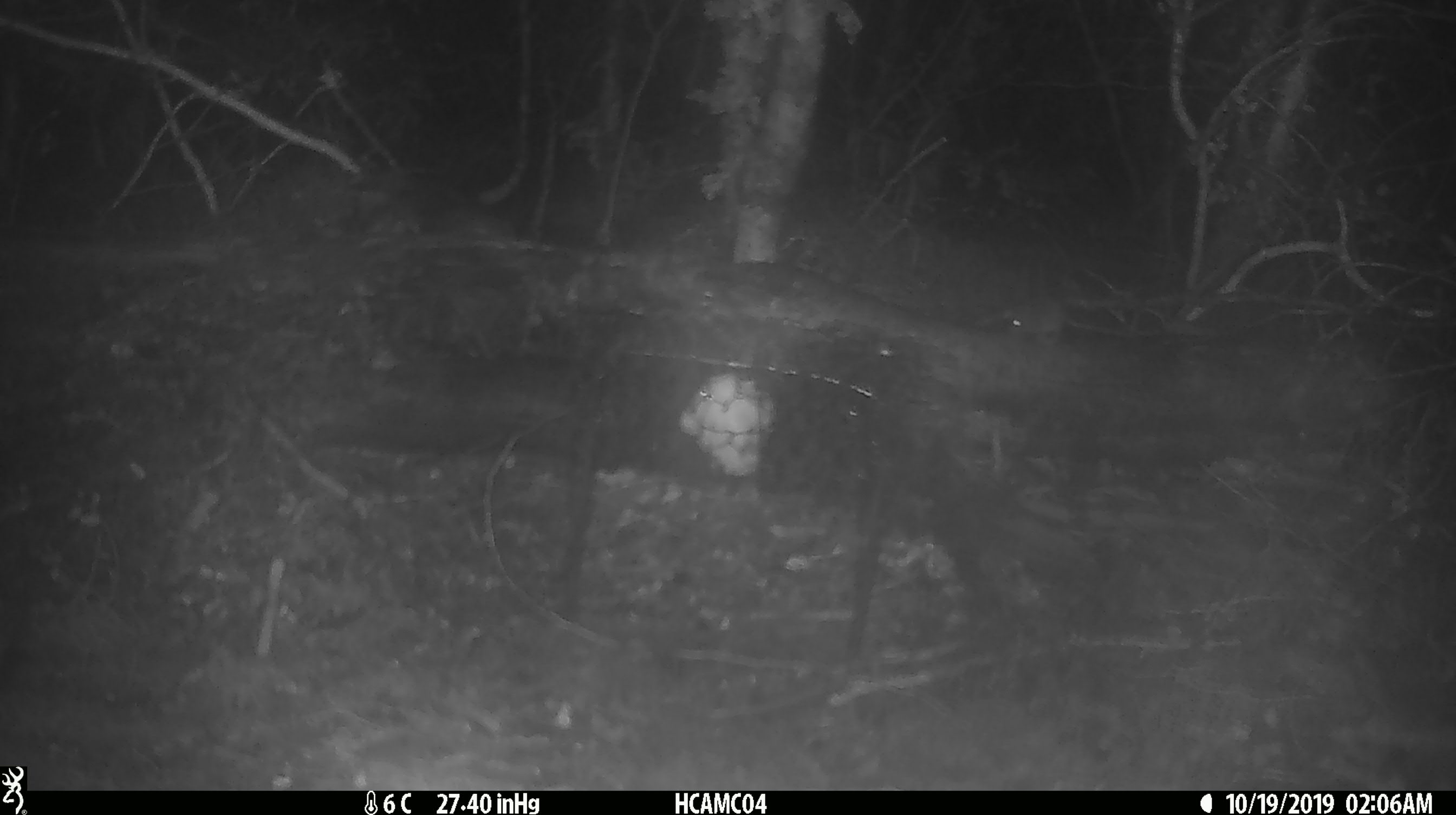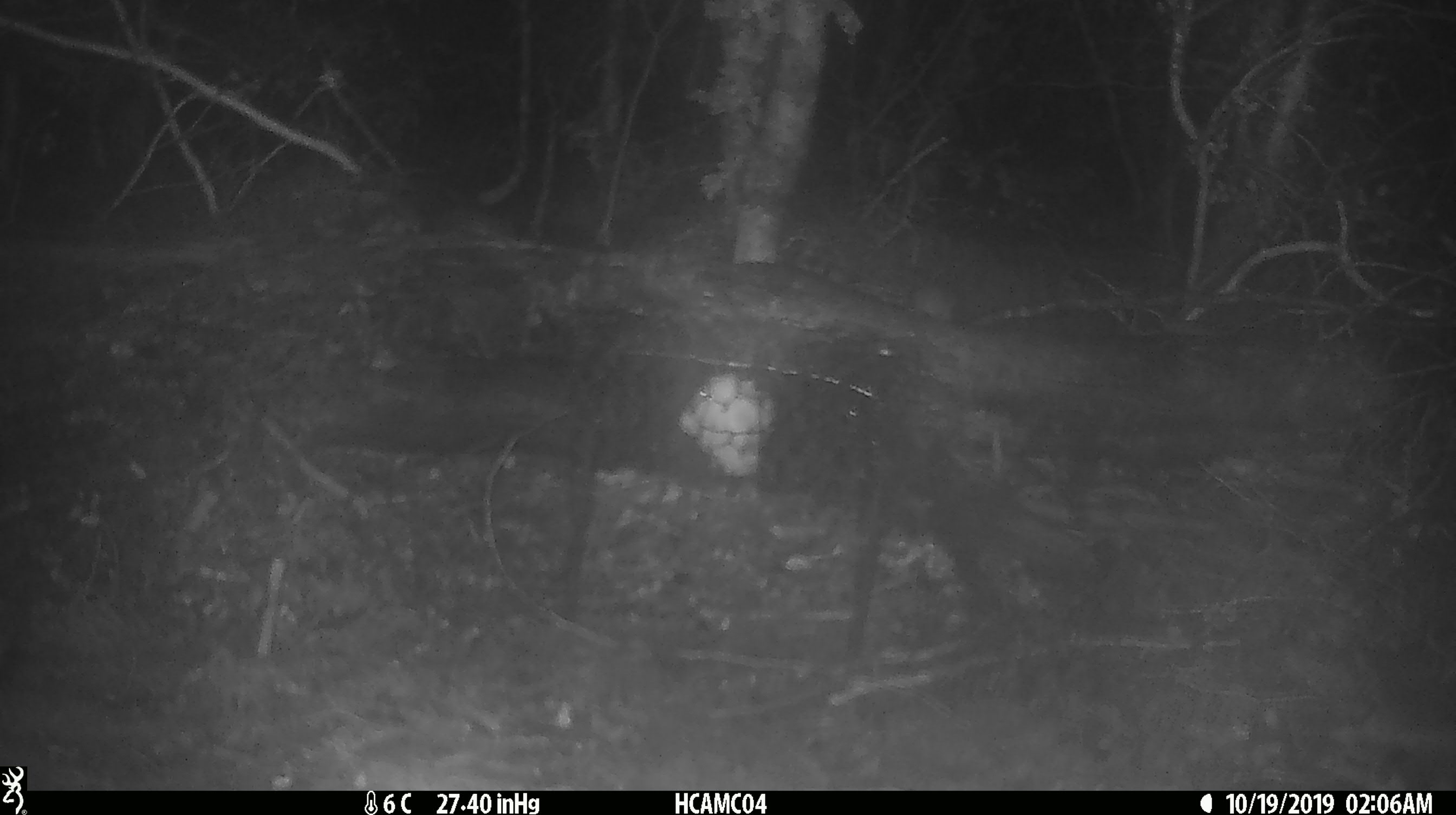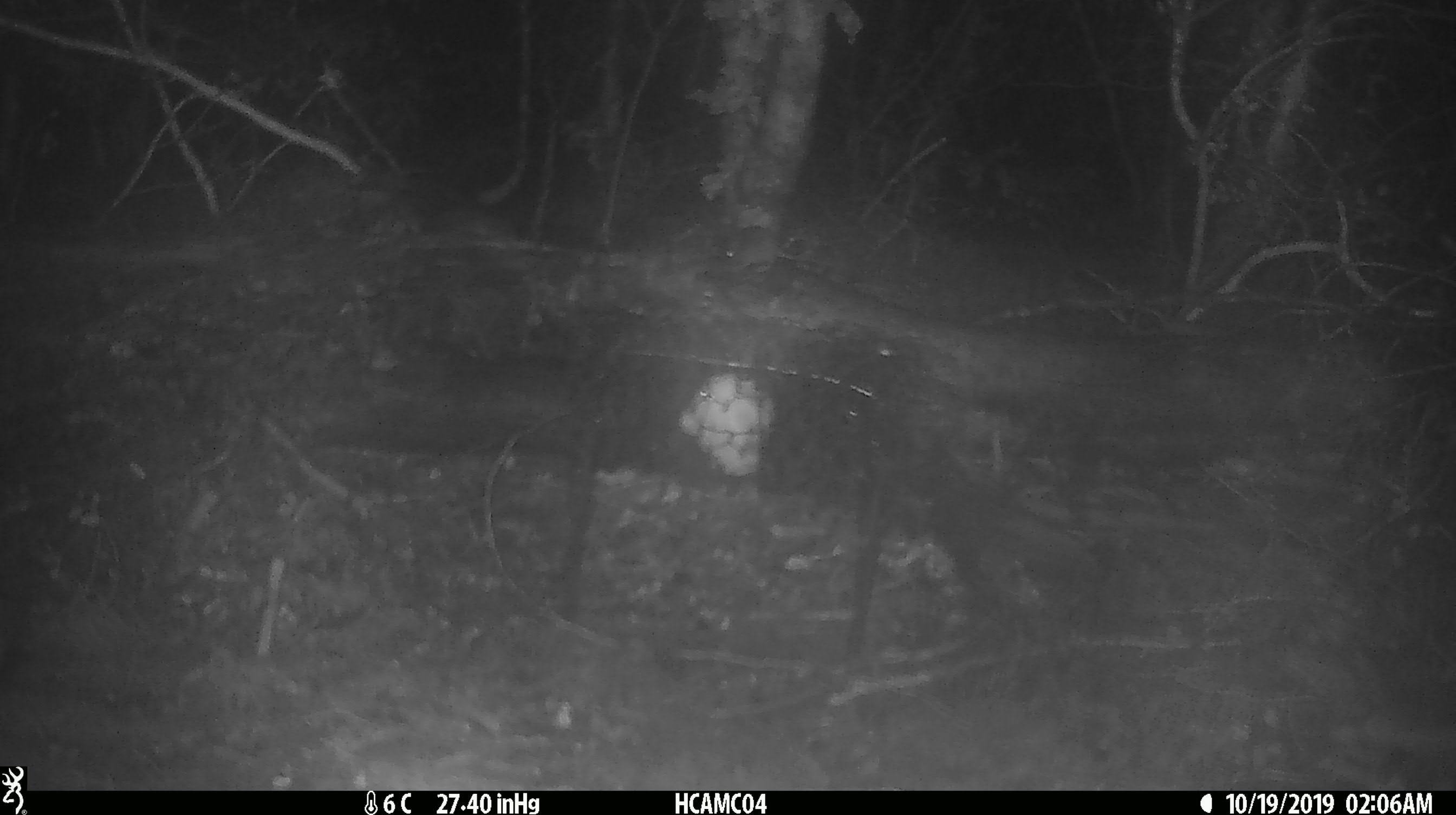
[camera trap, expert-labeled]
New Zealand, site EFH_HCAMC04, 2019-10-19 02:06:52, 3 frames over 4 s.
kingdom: Animalia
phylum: Chordata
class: Mammalia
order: Rodentia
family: Muridae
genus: Mus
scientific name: Mus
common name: mouse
Mouse (Mus).